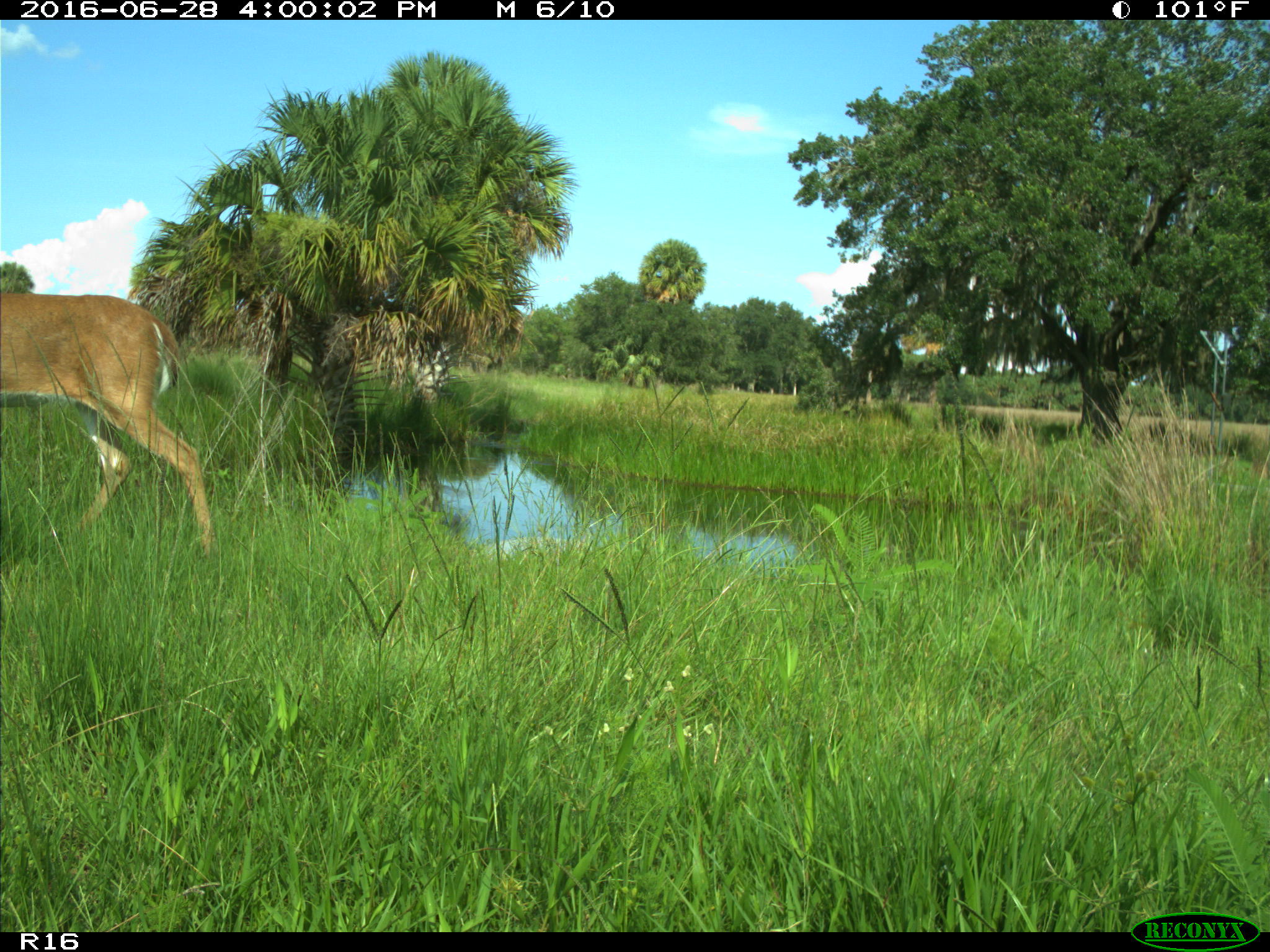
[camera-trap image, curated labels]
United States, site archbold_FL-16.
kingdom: Animalia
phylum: Chordata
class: Mammalia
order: Artiodactyla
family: Cervidae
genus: Odocoileus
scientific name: Odocoileus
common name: deer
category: unidentified deer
Unidentified deer (deer) (Odocoileus).